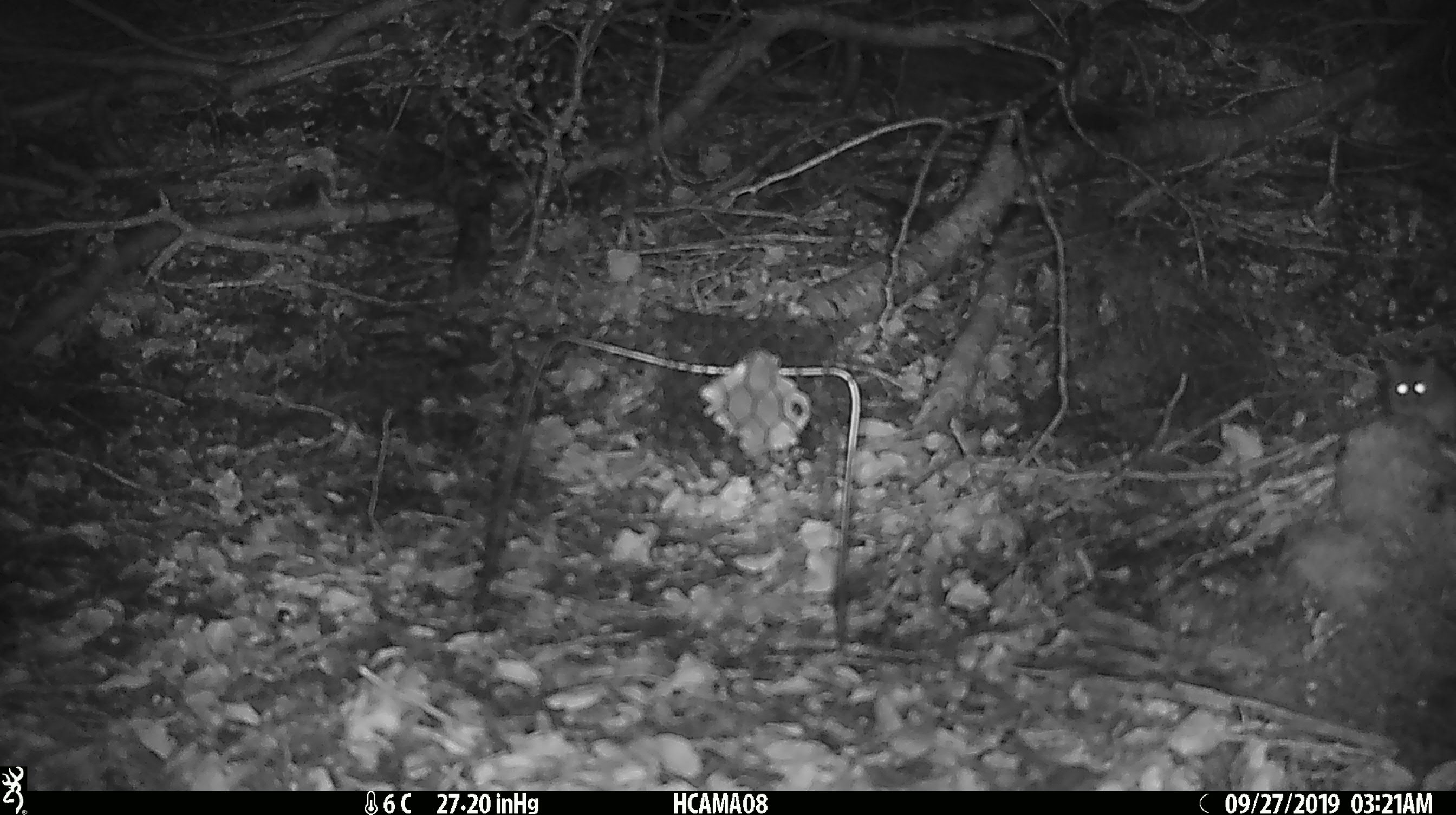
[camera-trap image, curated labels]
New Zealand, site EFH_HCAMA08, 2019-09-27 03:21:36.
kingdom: Animalia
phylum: Chordata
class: Mammalia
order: Rodentia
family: Muridae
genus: Mus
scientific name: Mus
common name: mouse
Mouse (Mus).